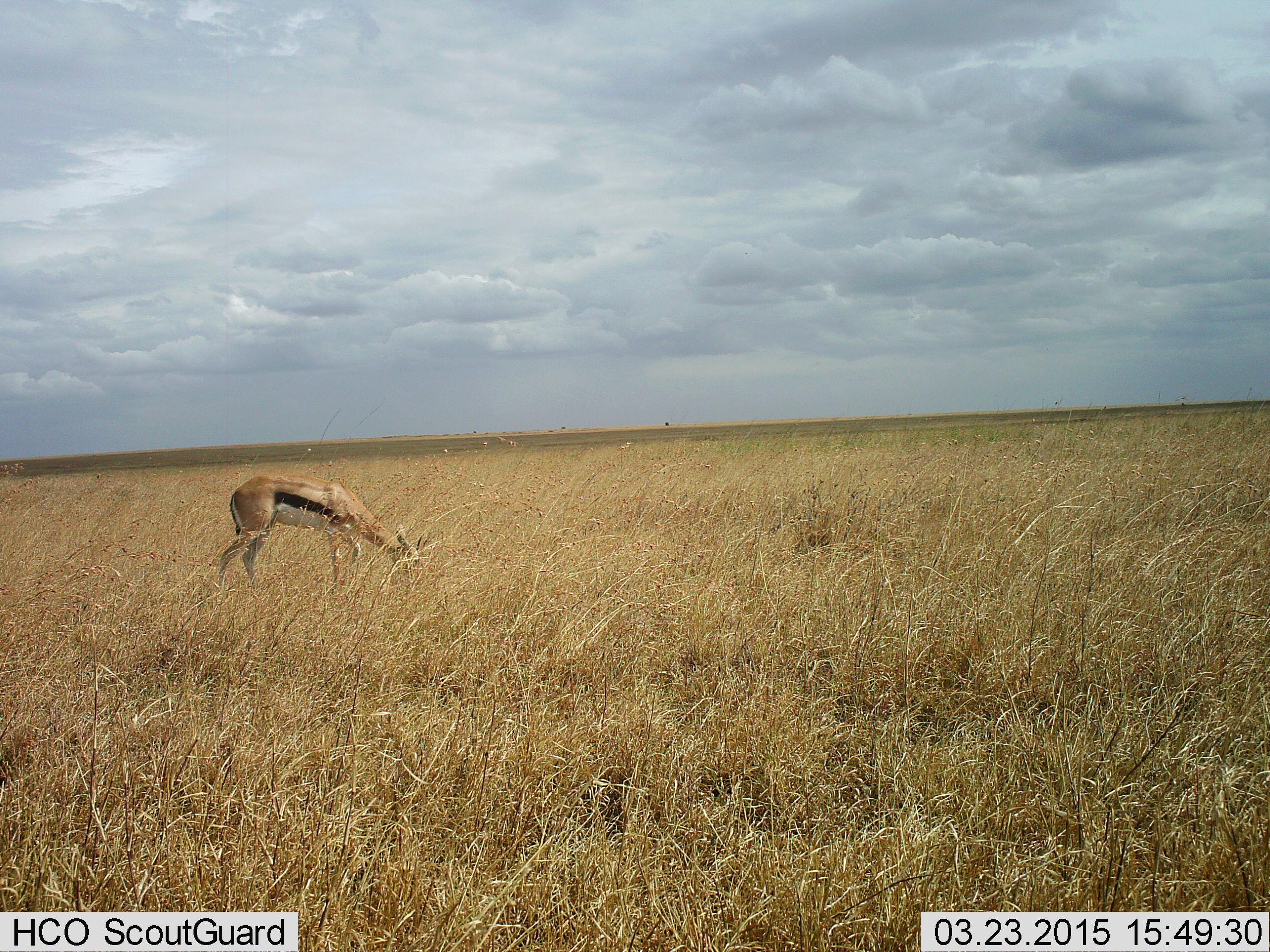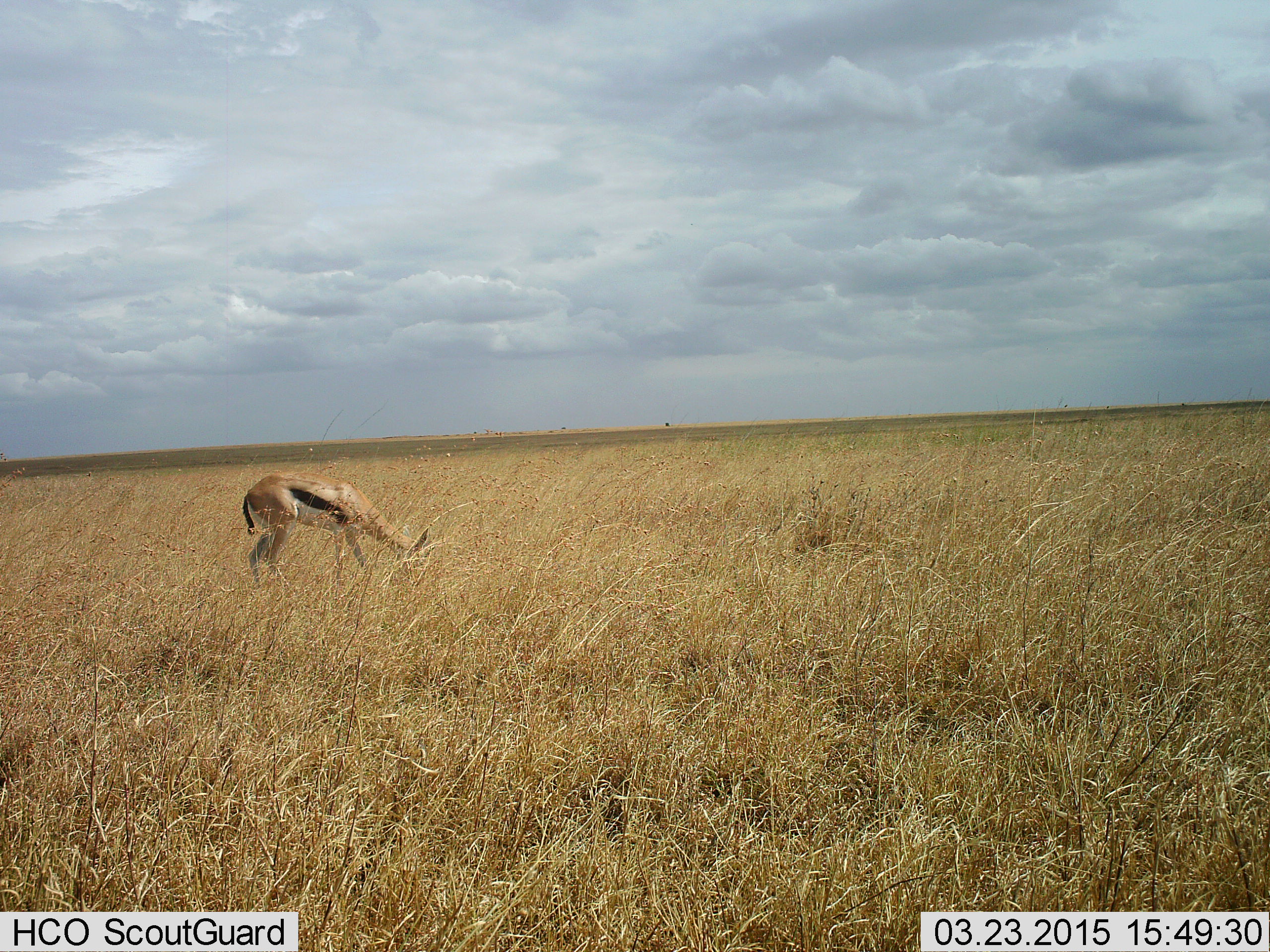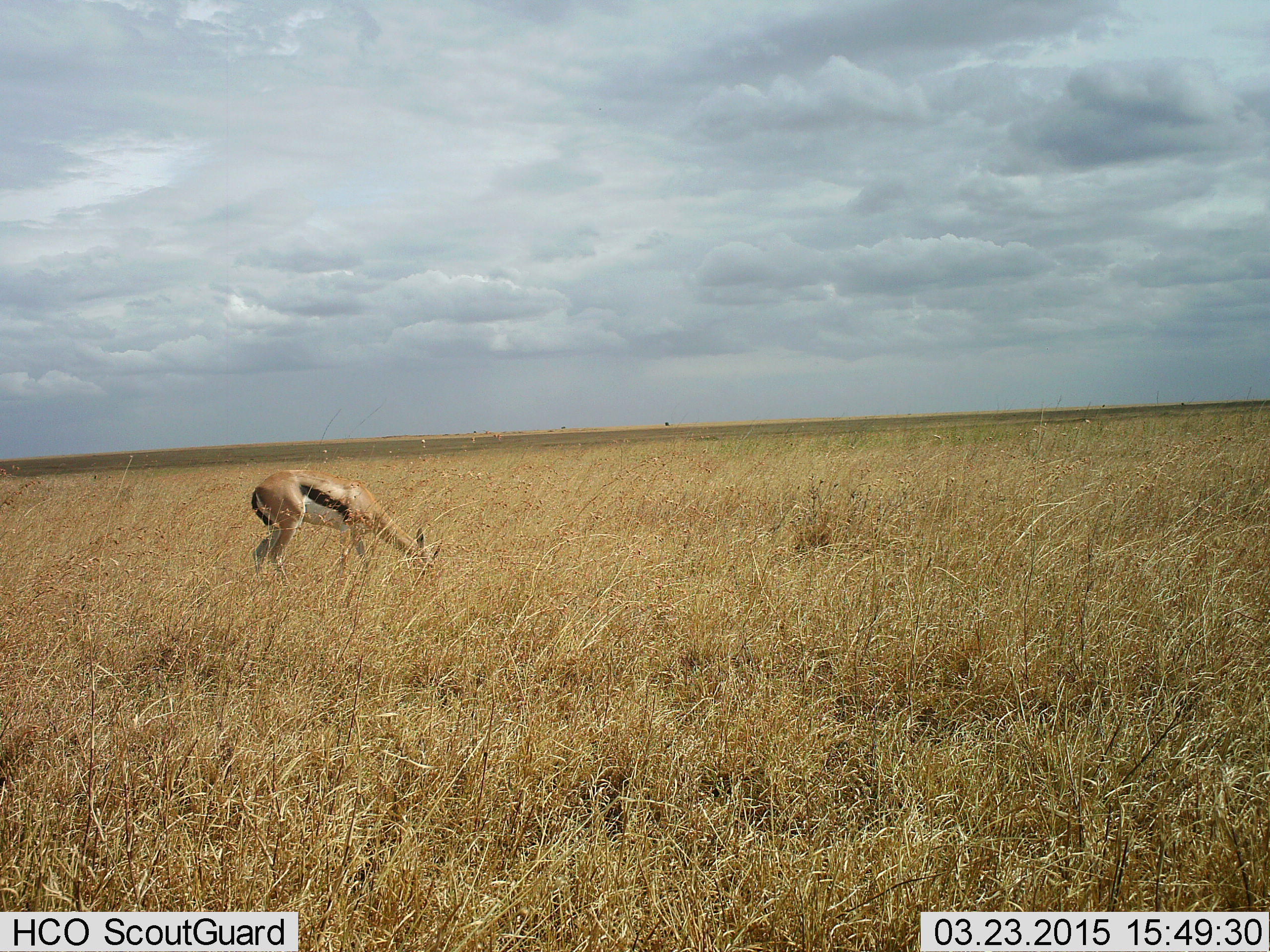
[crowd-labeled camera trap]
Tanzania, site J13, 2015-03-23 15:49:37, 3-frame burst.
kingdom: Animalia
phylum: Chordata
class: Mammalia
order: Artiodactyla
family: Bovidae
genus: Eudorcas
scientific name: Eudorcas thomsonii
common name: thomson's gazelle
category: gazellethomsons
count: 1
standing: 30%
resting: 0%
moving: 20%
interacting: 0%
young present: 0%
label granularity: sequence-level